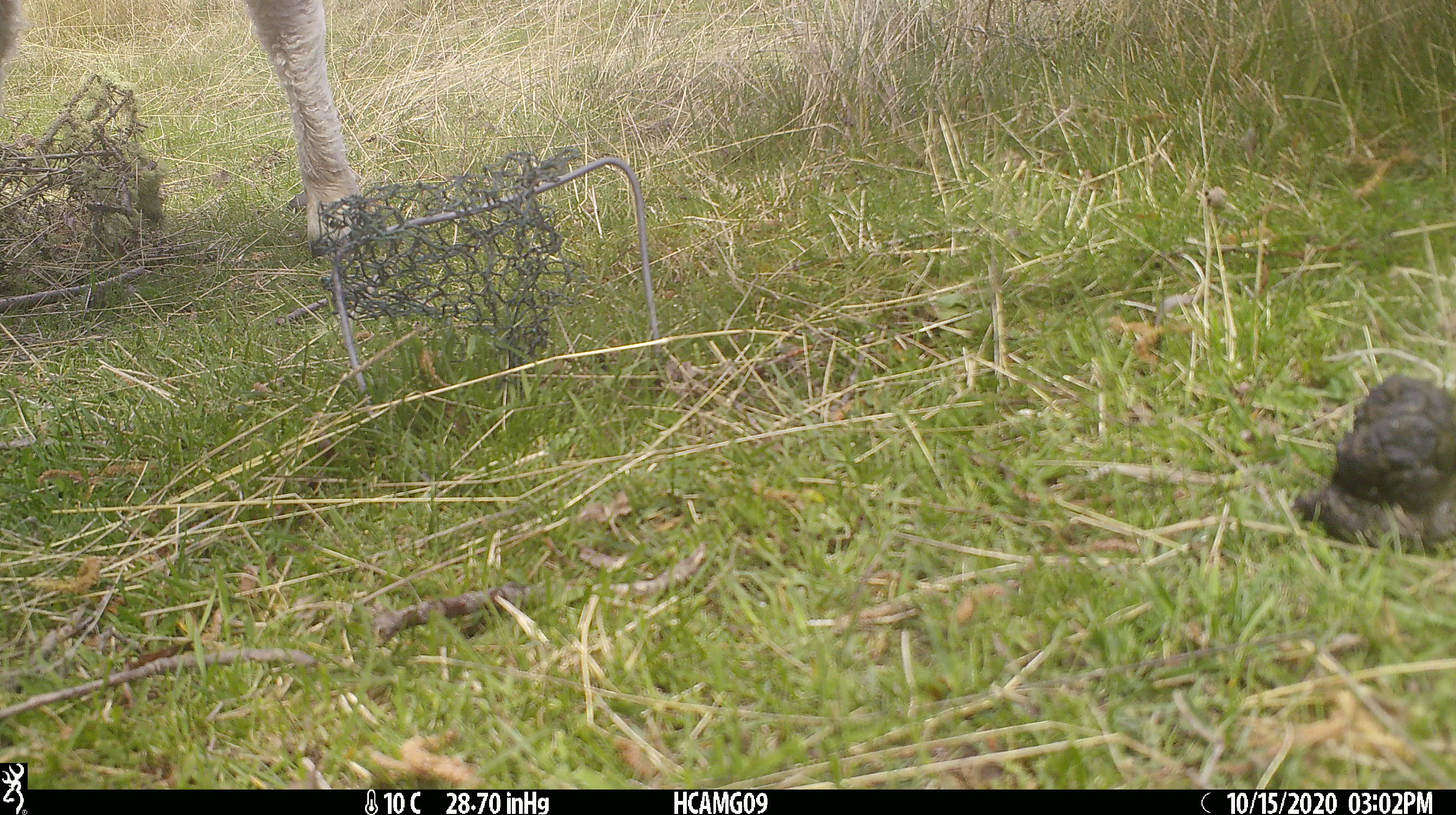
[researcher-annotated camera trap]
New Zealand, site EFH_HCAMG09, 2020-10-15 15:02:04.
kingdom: Animalia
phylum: Chordata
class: Mammalia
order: Artiodactyla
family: Bovidae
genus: Ovis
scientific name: Ovis aries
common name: domestic sheep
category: sheep